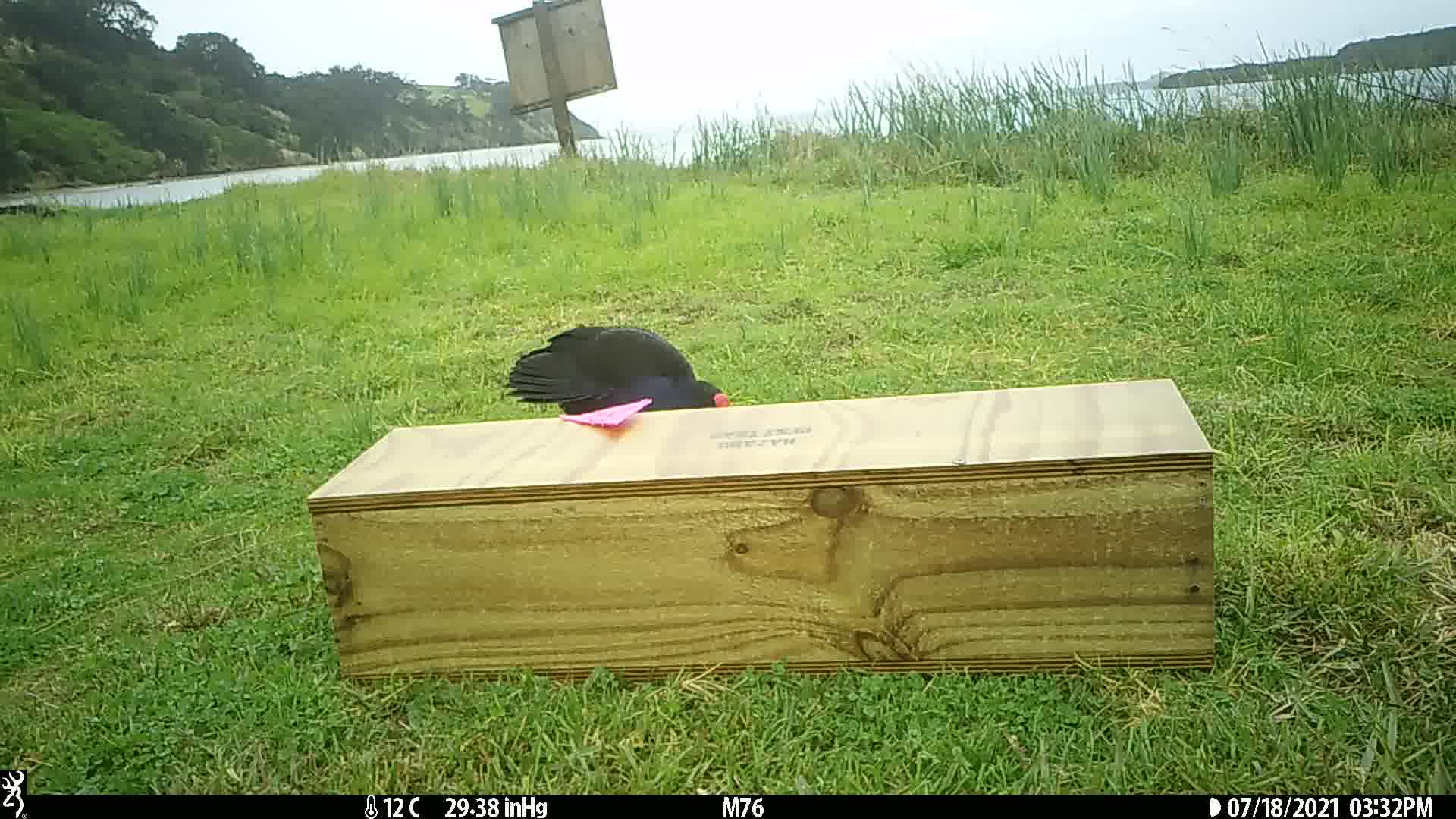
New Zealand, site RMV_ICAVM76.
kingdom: Animalia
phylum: Chordata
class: Aves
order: Gruiformes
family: Rallidae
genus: Porphyrio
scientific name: Porphyrio melanotus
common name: australasian swamphen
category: pukeko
Pukeko (australasian swamphen) (Porphyrio melanotus).